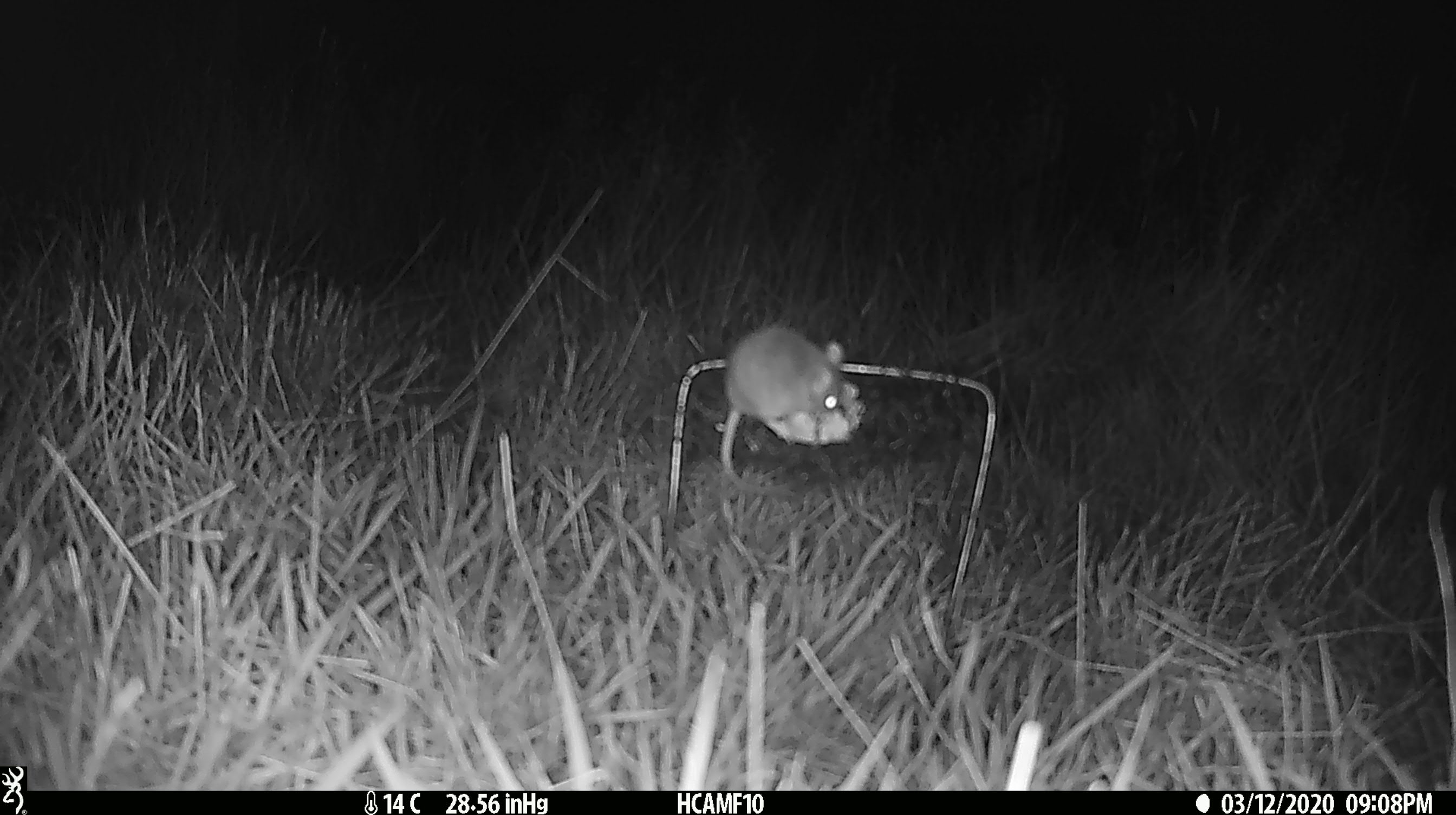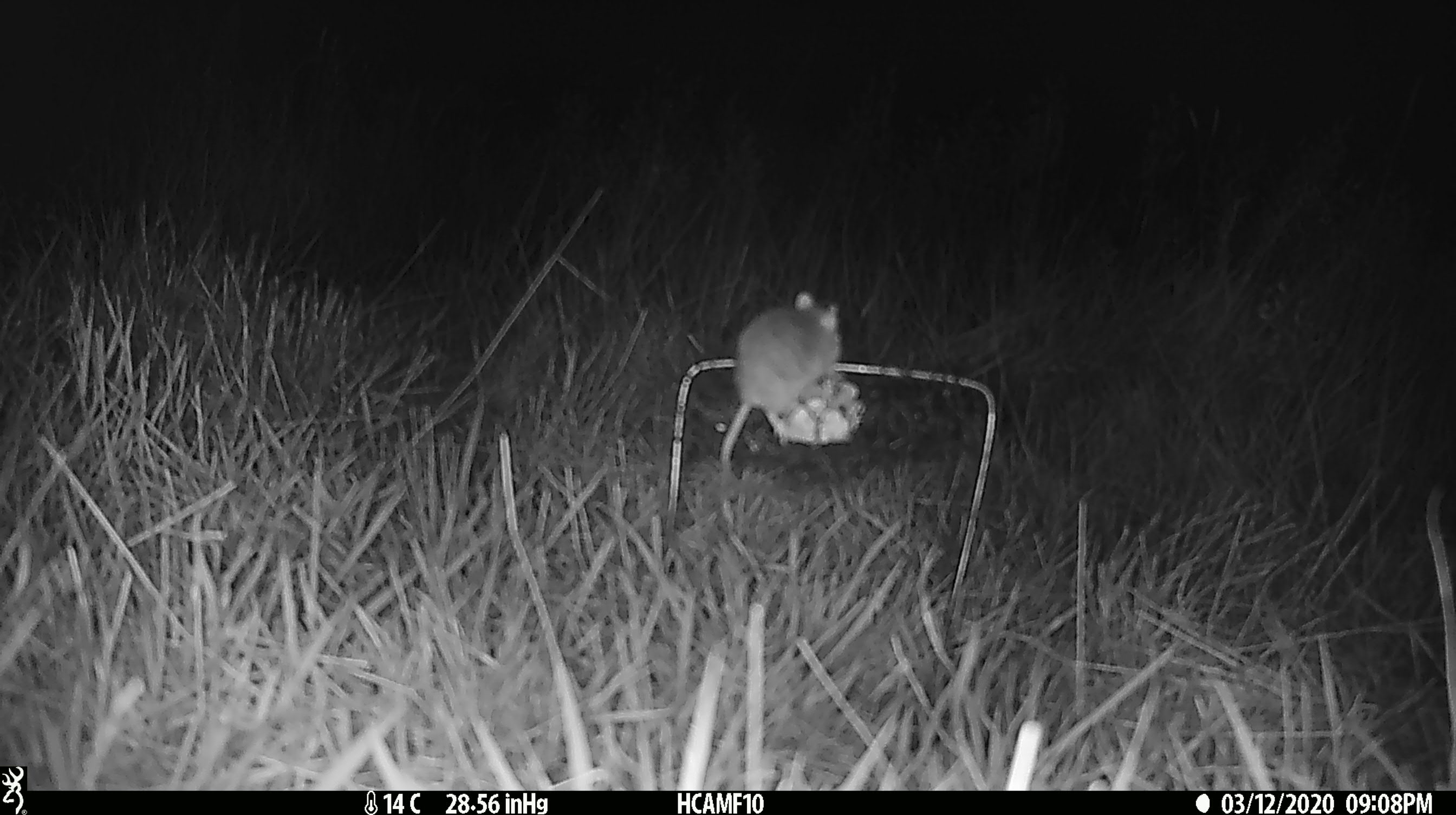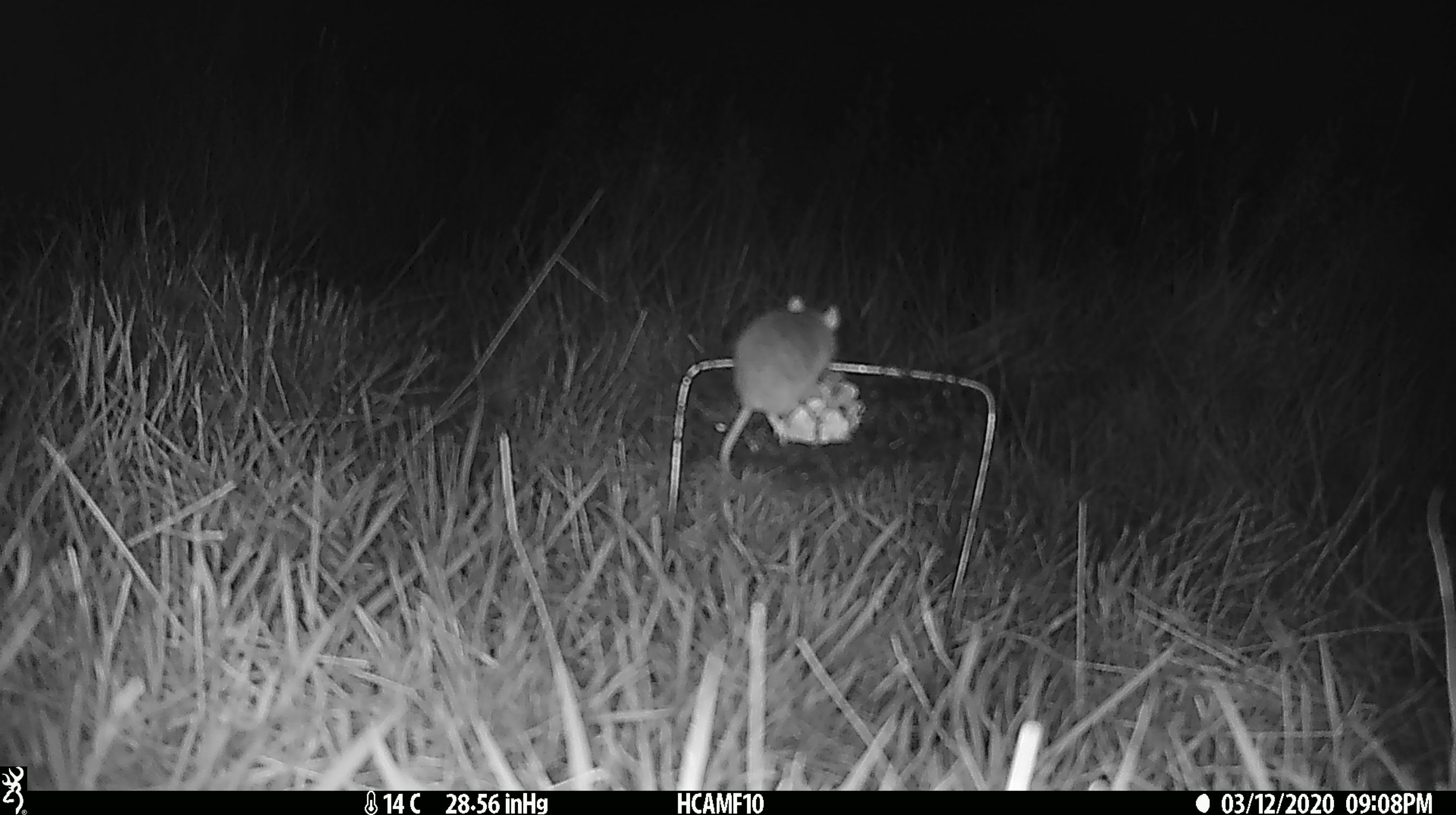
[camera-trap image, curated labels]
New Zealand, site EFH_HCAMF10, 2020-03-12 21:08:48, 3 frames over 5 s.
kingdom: Animalia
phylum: Chordata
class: Mammalia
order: Rodentia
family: Muridae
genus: Mus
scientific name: Mus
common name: mouse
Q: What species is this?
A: Mouse (Mus).